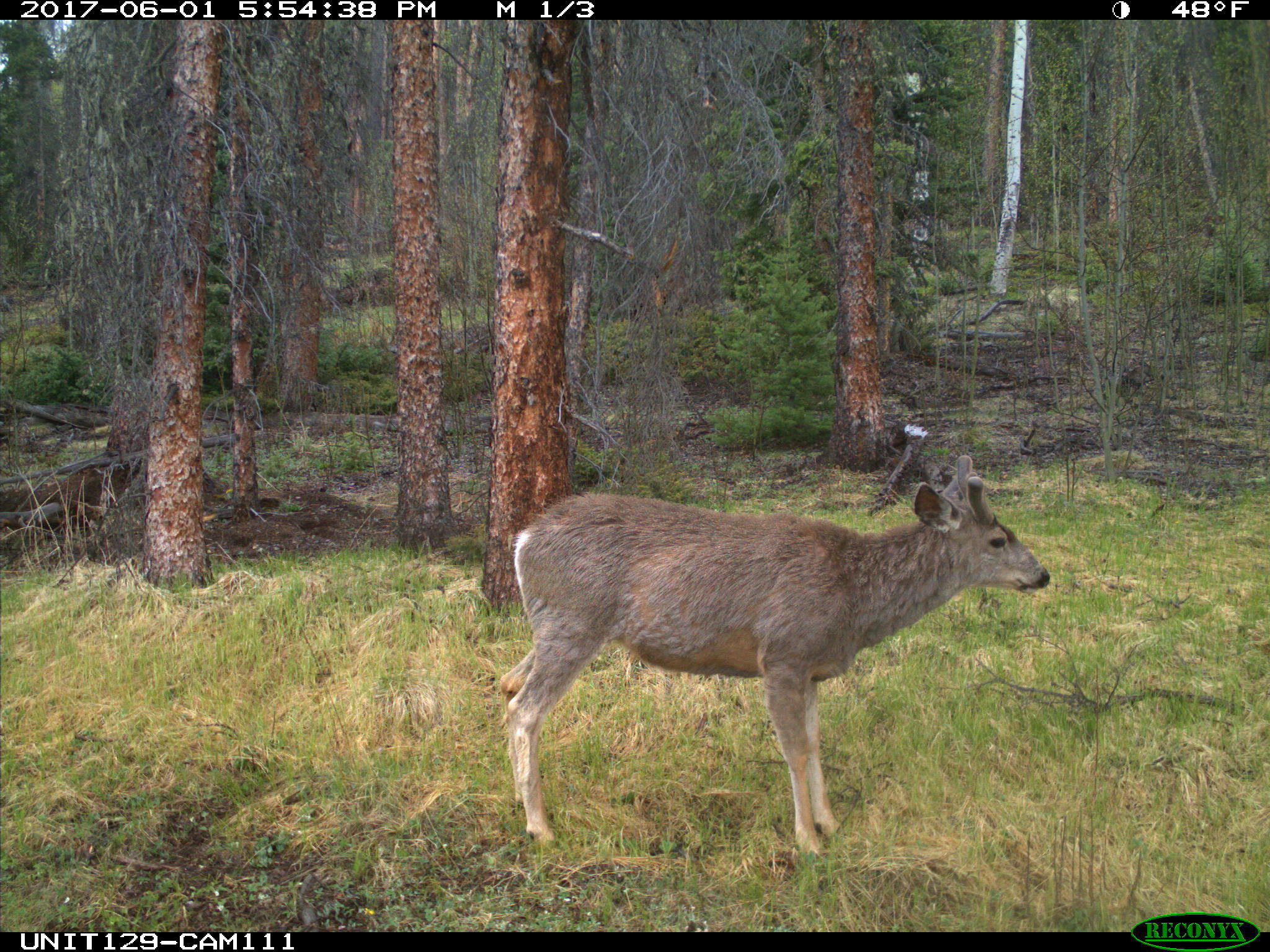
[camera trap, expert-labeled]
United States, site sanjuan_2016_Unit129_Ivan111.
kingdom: Animalia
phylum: Chordata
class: Mammalia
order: Artiodactyla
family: Cervidae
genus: Odocoileus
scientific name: Odocoileus hemionus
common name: mule deer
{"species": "Odocoileus hemionus (mule deer)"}